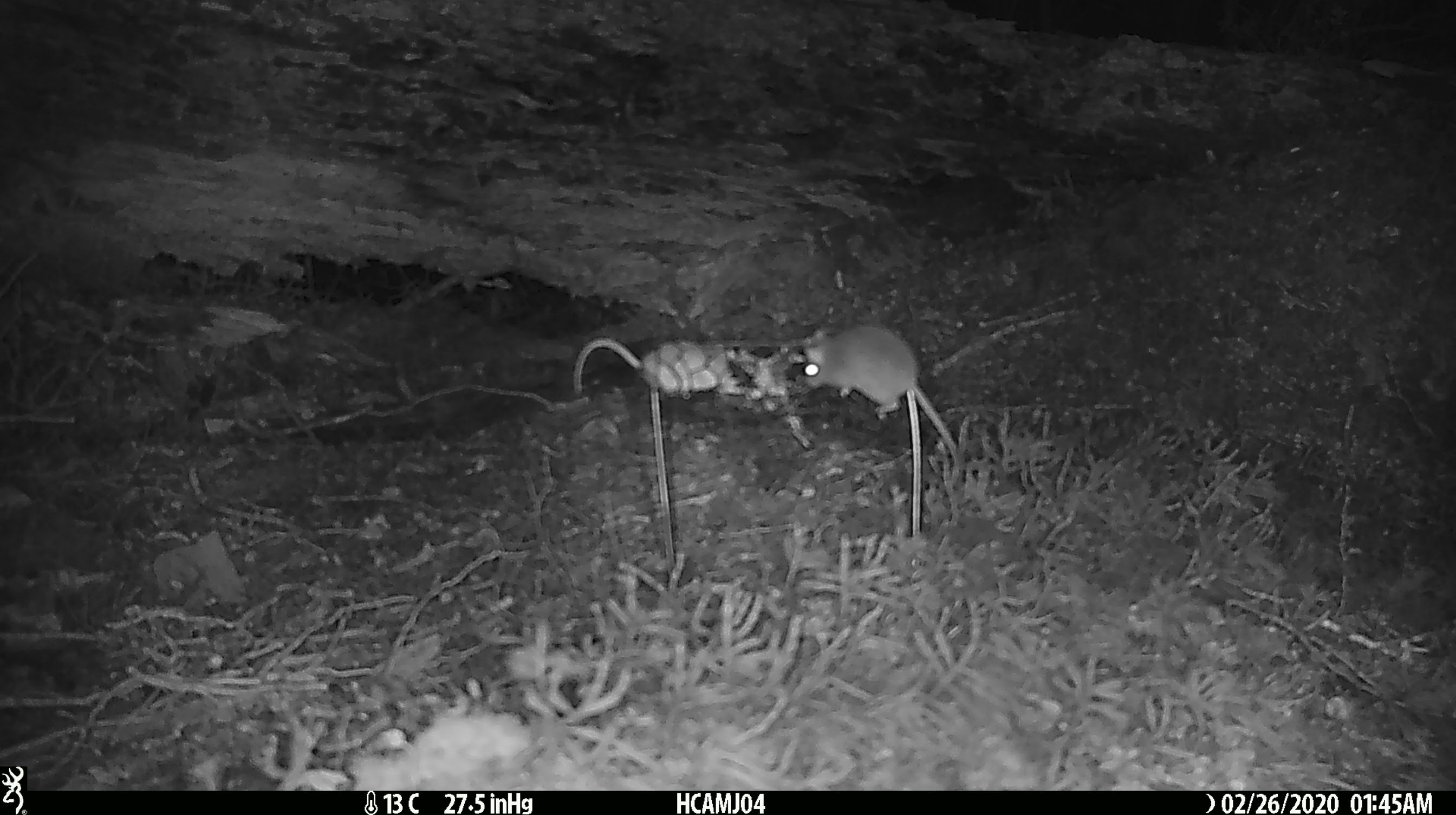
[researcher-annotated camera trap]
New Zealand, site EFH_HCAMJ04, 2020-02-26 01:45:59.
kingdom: Animalia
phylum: Chordata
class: Mammalia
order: Rodentia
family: Muridae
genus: Mus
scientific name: Mus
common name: mouse